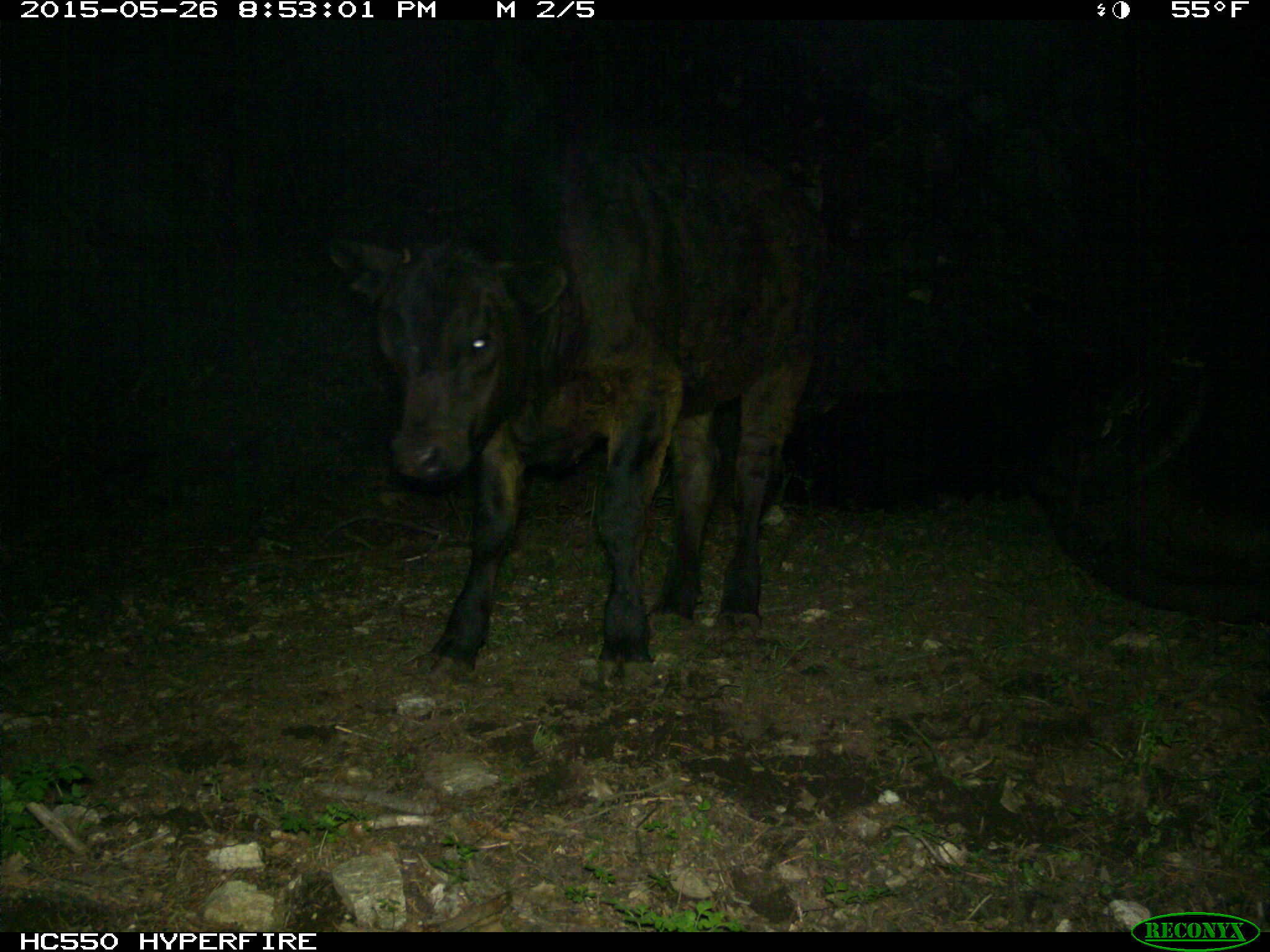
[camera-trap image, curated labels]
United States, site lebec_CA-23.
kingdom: Animalia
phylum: Chordata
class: Mammalia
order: Artiodactyla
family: Bovidae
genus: Bos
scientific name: Bos taurus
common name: domestic cow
Bos taurus (domestic cow).